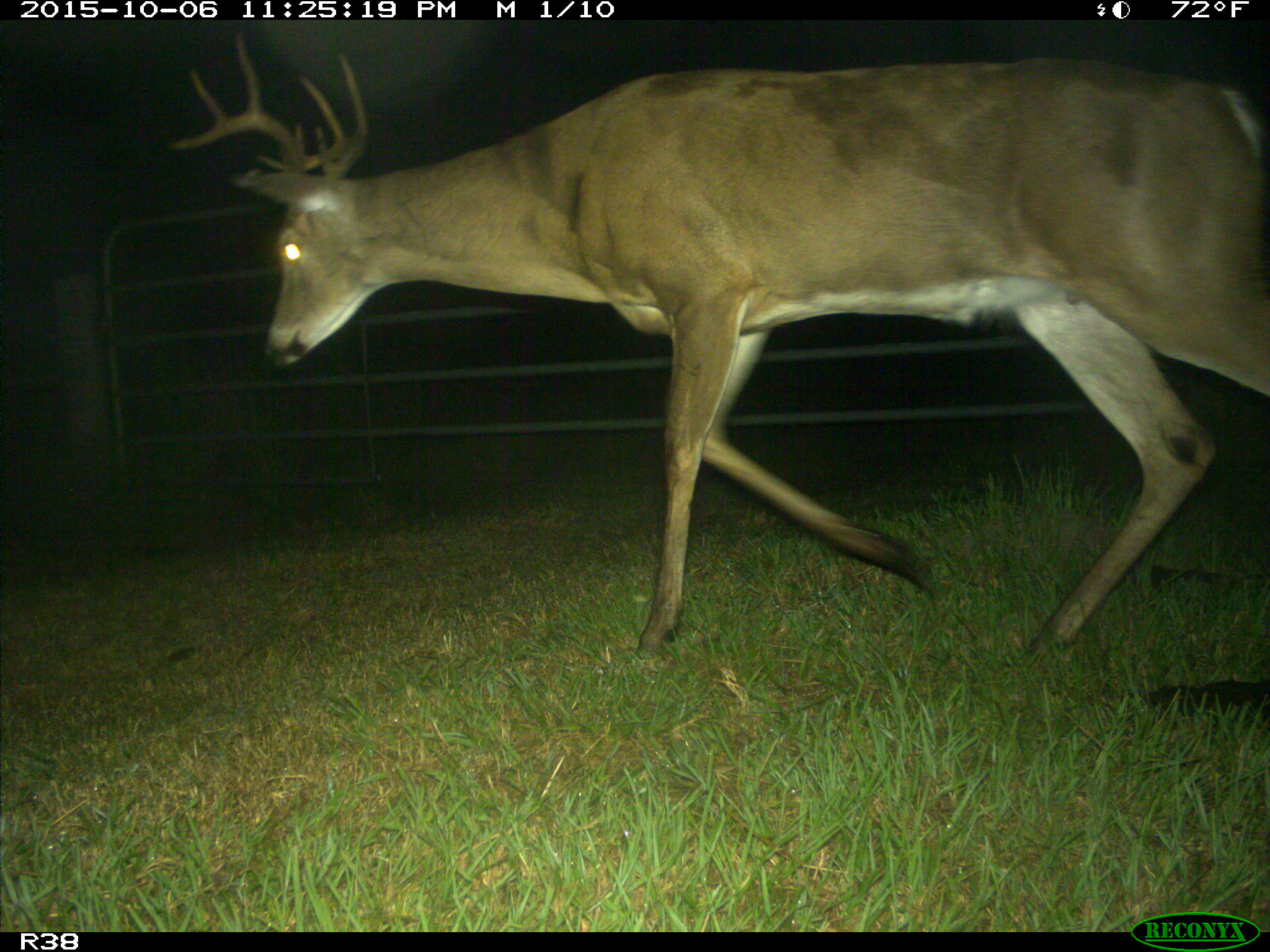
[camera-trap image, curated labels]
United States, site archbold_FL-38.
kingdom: Animalia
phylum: Chordata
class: Mammalia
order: Artiodactyla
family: Cervidae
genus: Odocoileus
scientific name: Odocoileus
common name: deer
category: unidentified deer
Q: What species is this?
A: Unidentified deer (deer) (Odocoileus).